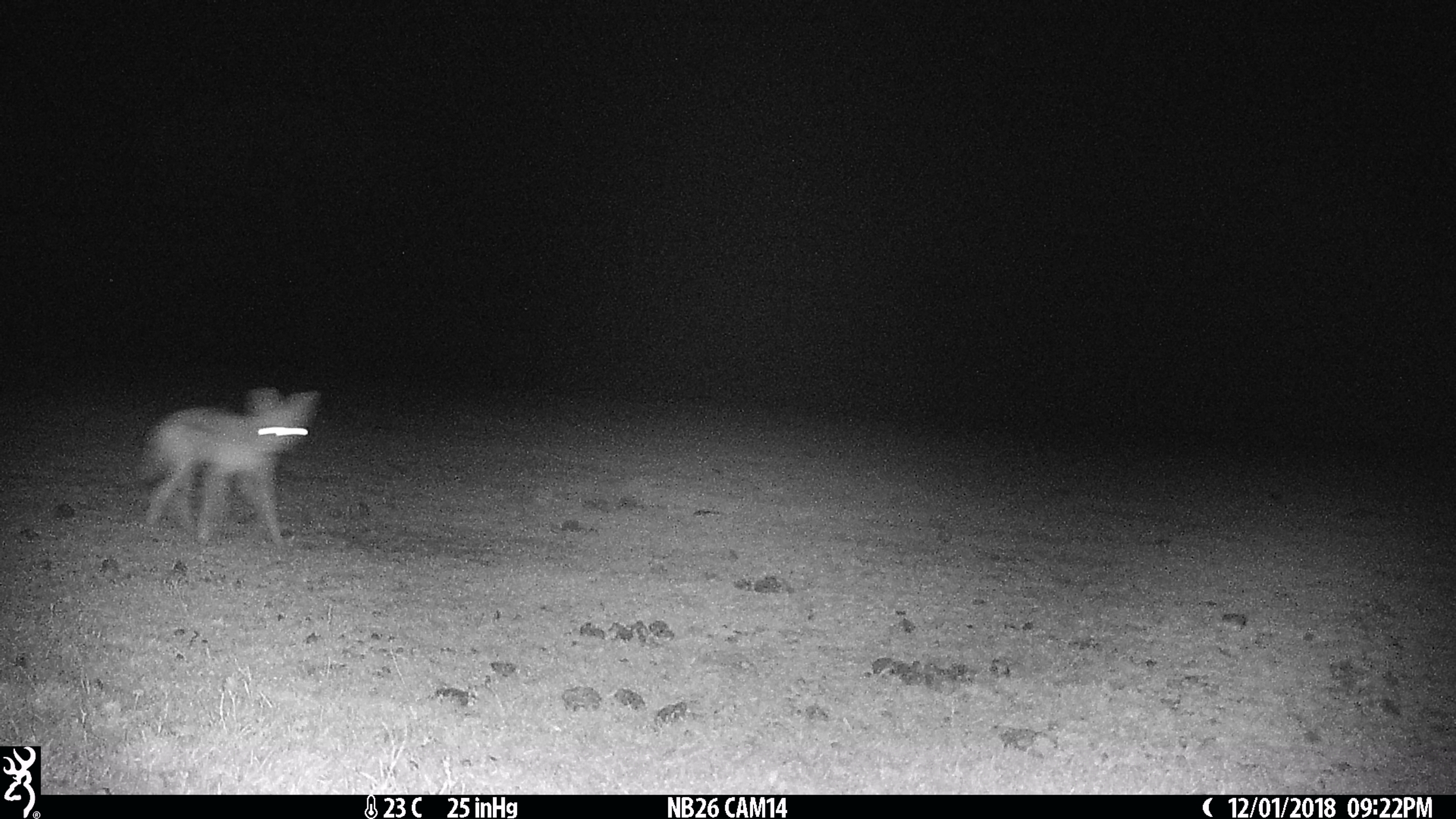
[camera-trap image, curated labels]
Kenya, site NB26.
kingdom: Animalia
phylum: Chordata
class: Mammalia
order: Carnivora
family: Canidae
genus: Lupulella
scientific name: Lupulella mesomelas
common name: black-backed jackal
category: jackal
Jackal (black-backed jackal) (Lupulella mesomelas).